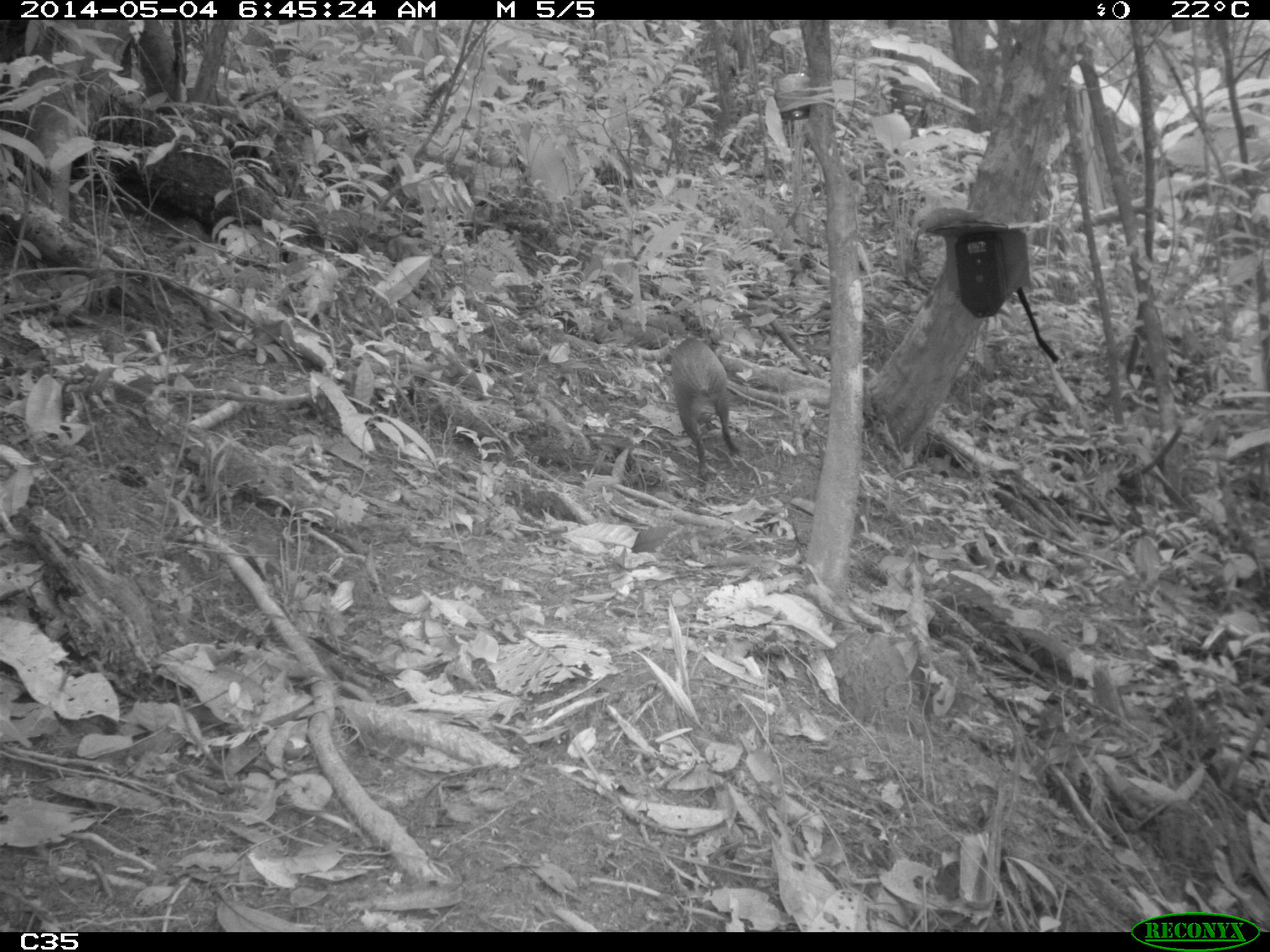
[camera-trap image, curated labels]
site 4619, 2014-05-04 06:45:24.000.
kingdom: Animalia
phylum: Chordata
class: Mammalia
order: Rodentia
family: Dasyproctidae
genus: Dasyprocta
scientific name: Dasyprocta leporina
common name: red-rumped agouti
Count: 1.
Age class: adult.